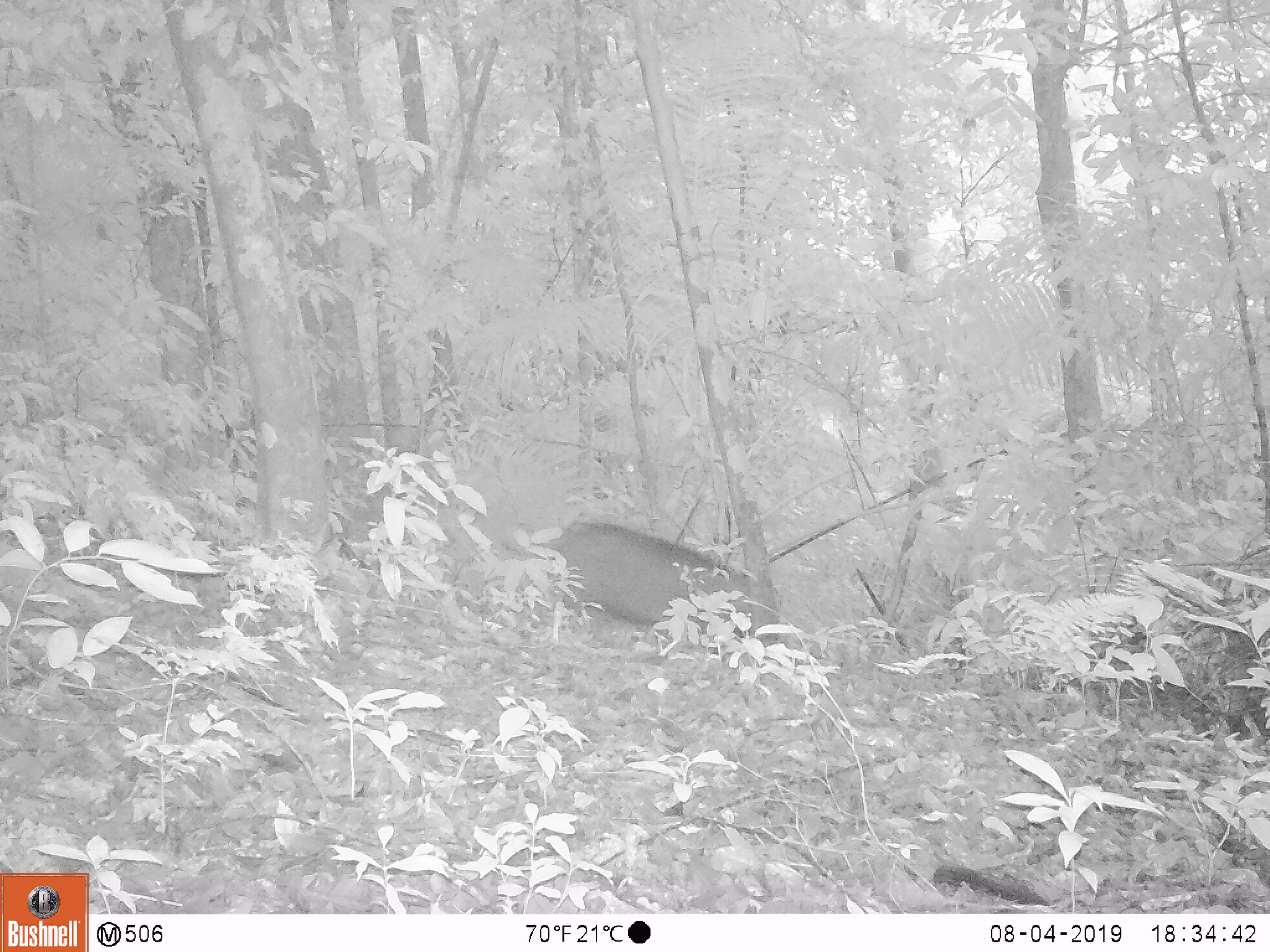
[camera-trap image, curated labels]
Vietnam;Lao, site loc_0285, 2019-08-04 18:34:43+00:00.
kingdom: Animalia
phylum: Chordata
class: Mammalia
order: Artiodactyla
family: Suidae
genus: Sus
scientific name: Sus scrofa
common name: eurasian wild pig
Eurasian wild pig (Sus scrofa). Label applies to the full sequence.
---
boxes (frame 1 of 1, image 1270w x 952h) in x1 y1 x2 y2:
eurasian wild pig: 537 521 752 654